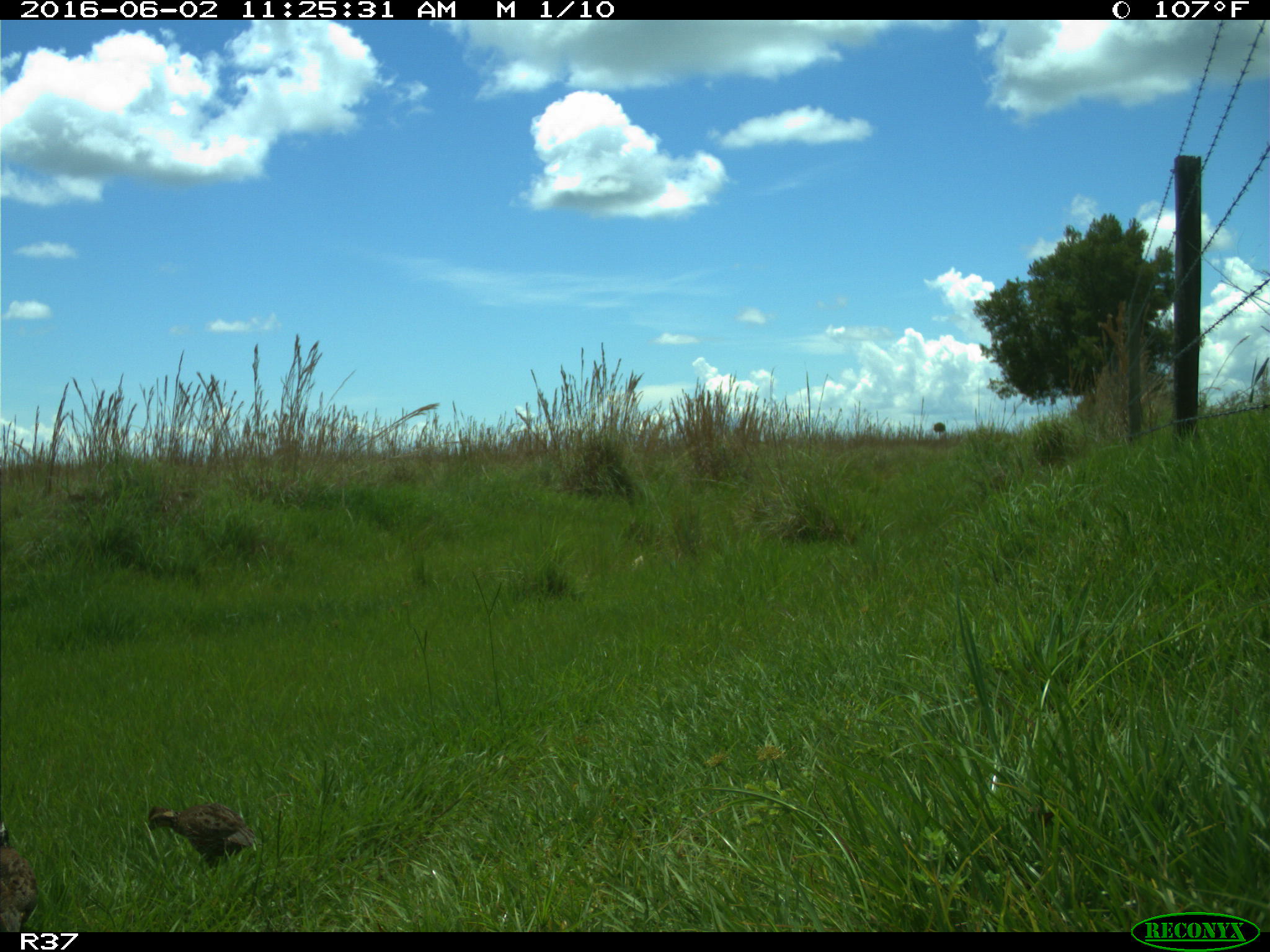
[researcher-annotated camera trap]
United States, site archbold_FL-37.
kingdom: Animalia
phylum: Chordata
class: Aves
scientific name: Aves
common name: birds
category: unidentified bird